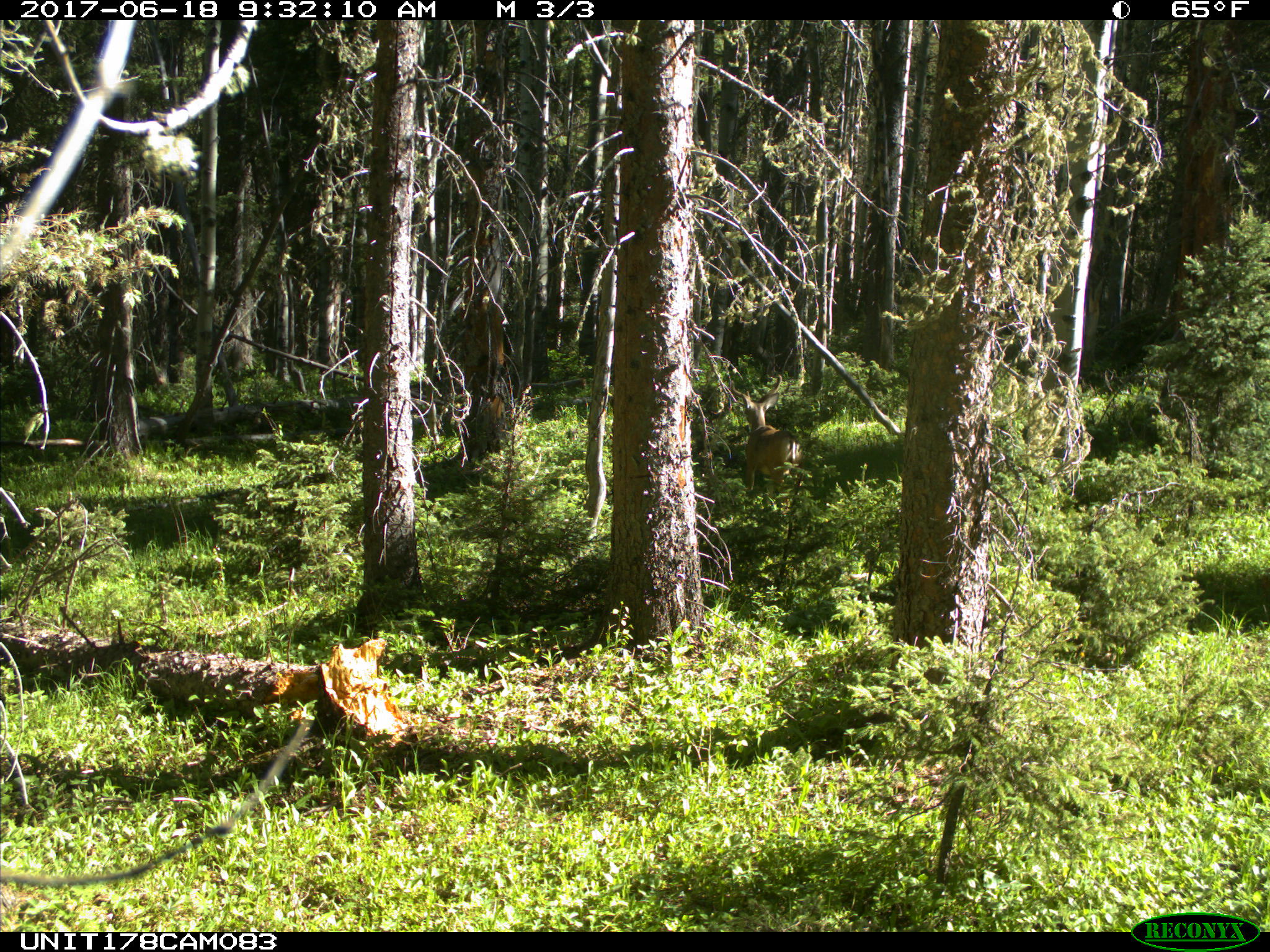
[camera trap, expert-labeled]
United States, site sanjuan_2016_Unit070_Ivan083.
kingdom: Animalia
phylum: Chordata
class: Mammalia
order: Artiodactyla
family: Cervidae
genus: Odocoileus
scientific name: Odocoileus hemionus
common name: mule deer